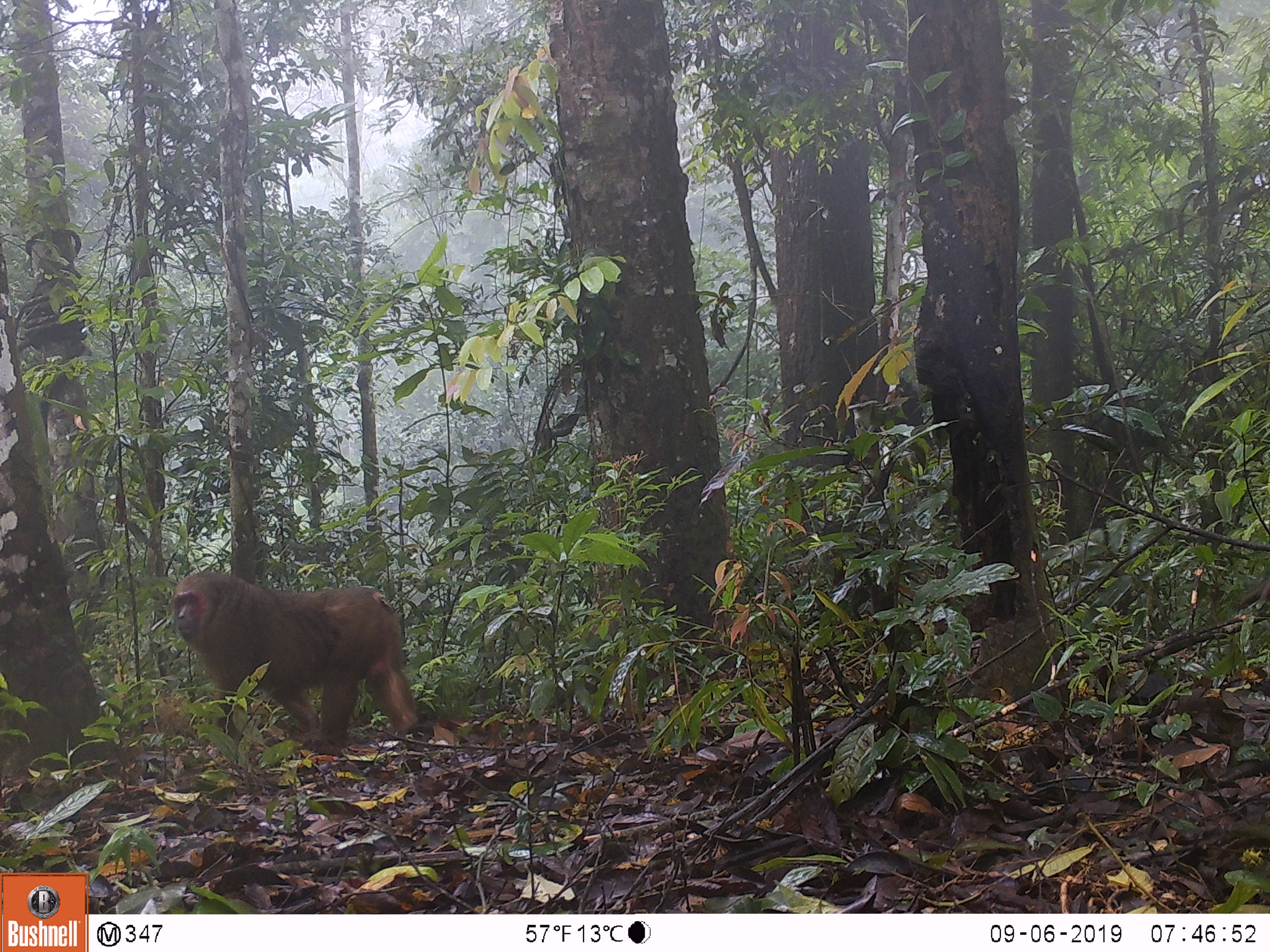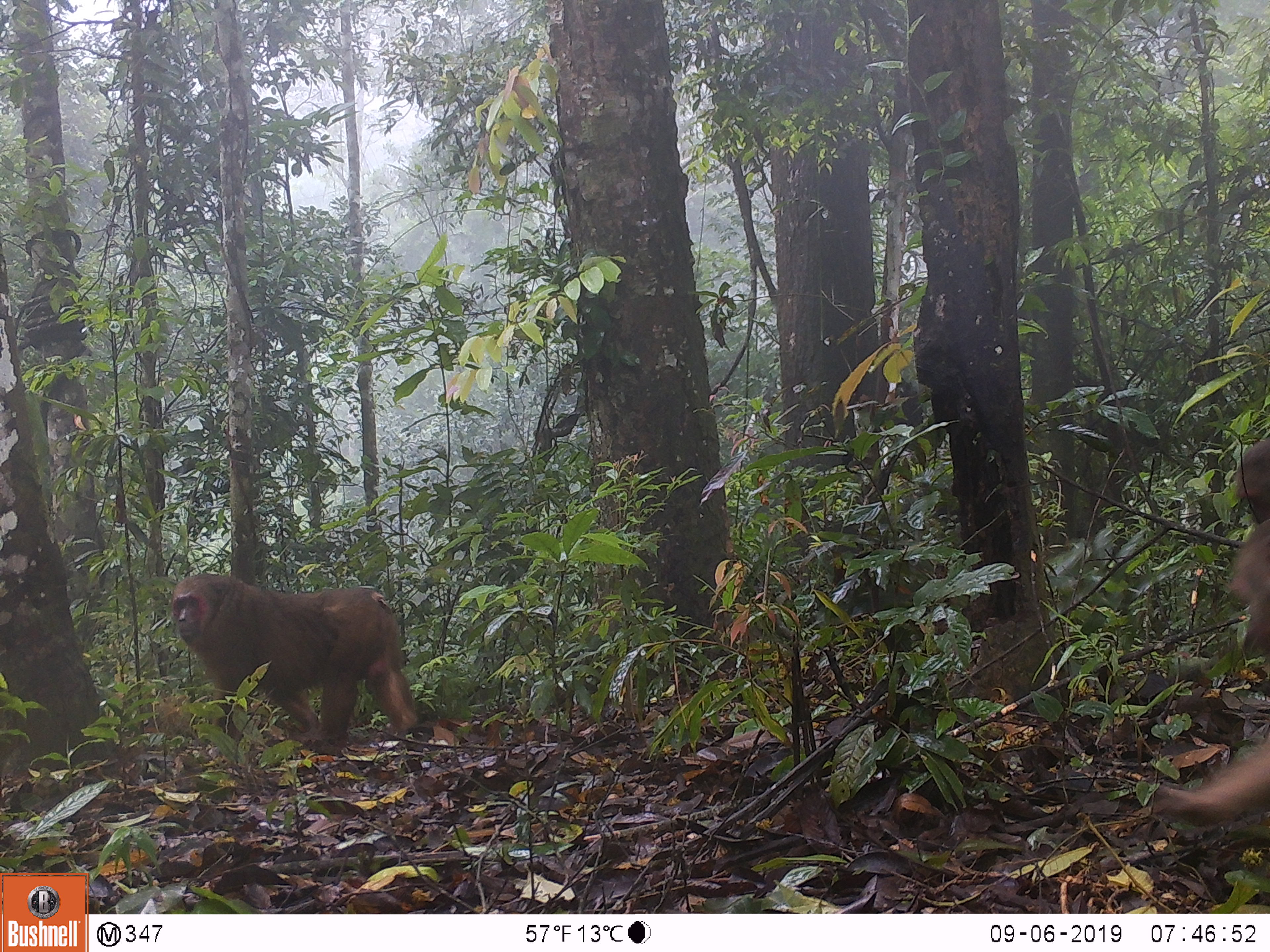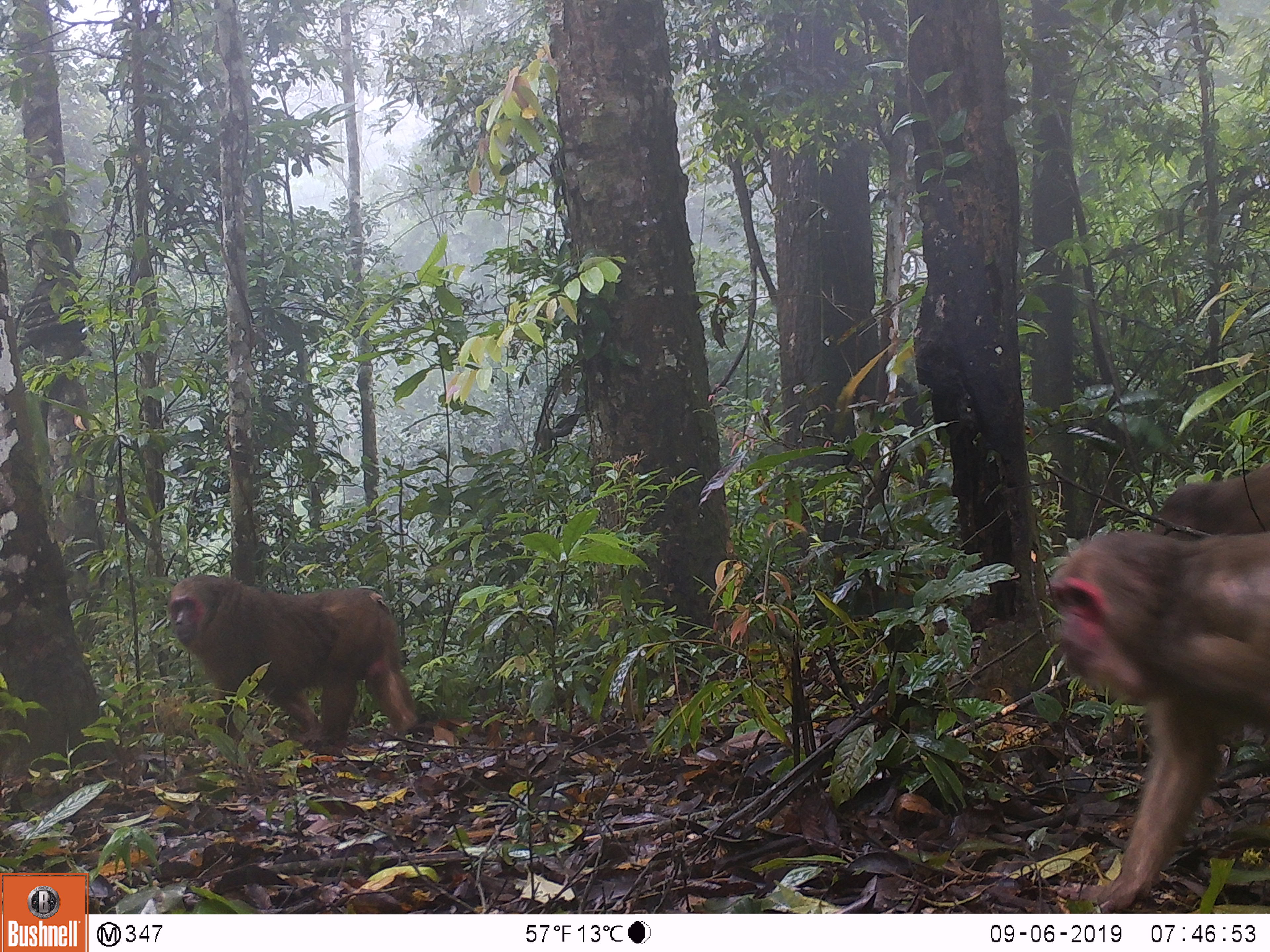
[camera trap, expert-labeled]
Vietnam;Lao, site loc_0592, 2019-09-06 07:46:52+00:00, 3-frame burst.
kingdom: Animalia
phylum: Chordata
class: Mammalia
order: Primates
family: Cercopithecidae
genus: Macaca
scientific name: Macaca arctoides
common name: stump-tailed macaque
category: stump tailed macaque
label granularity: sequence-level